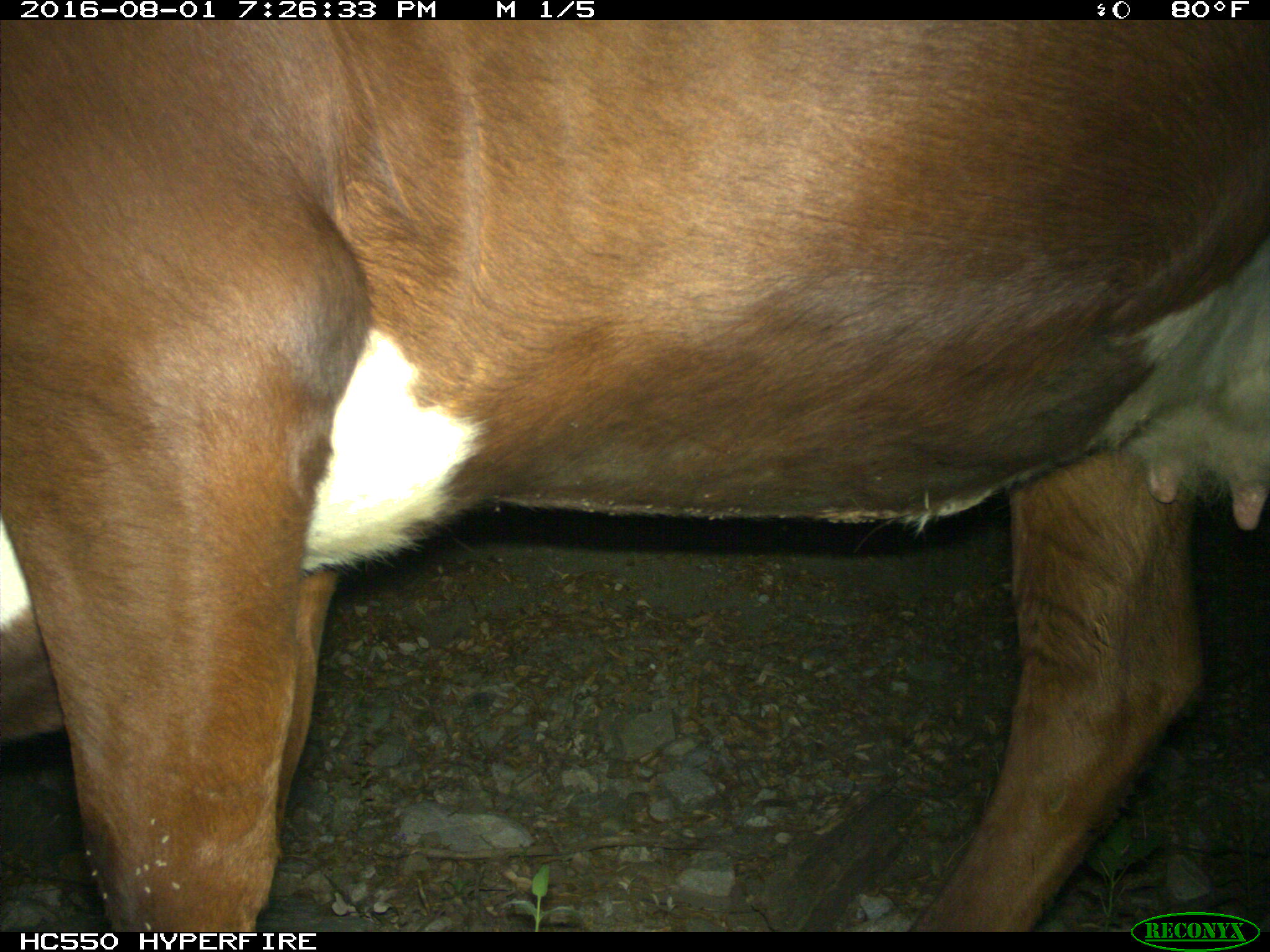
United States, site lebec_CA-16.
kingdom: Animalia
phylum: Chordata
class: Mammalia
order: Artiodactyla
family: Bovidae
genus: Bos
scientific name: Bos taurus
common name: domestic cow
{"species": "Bos taurus (domestic cow)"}